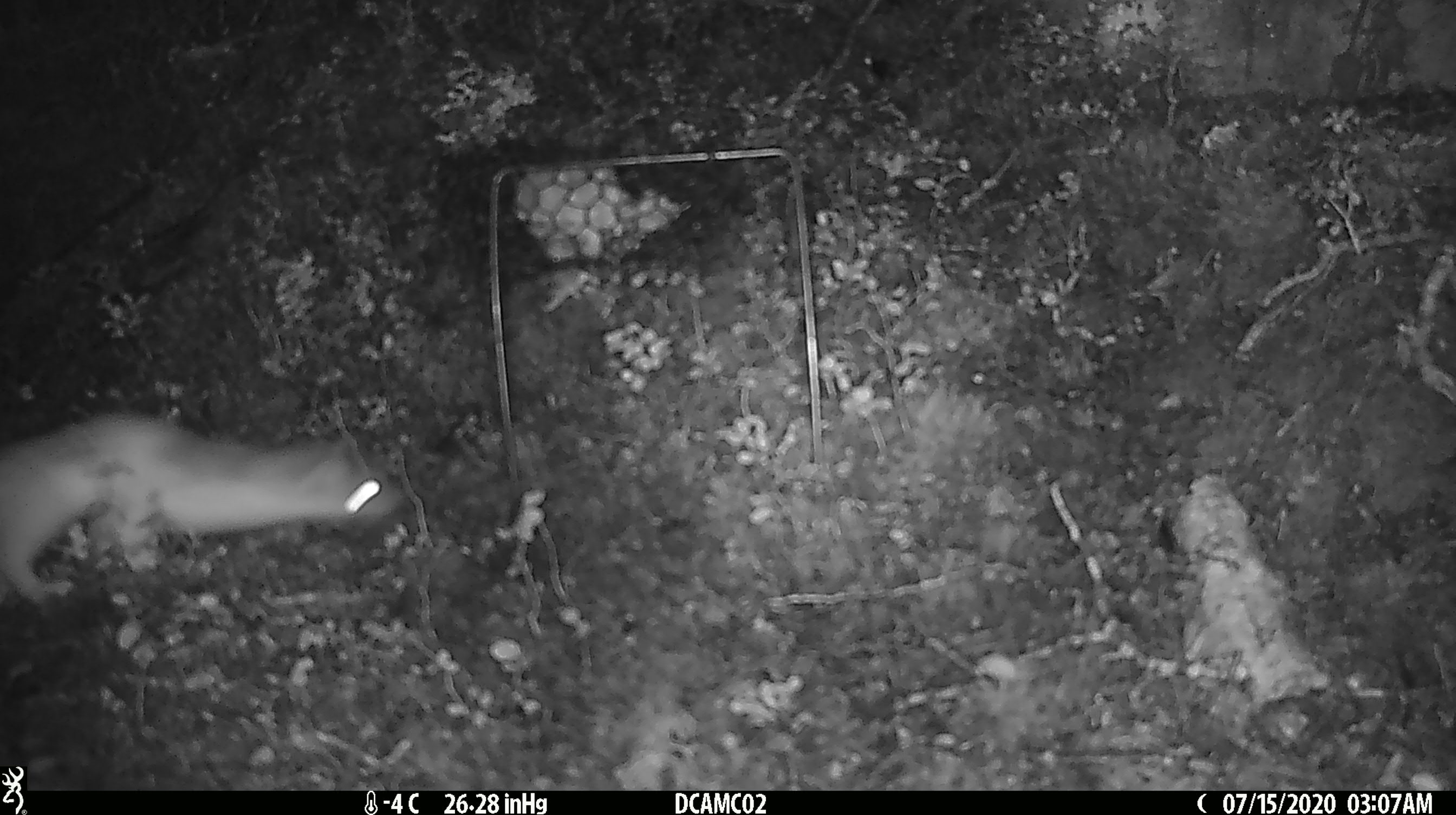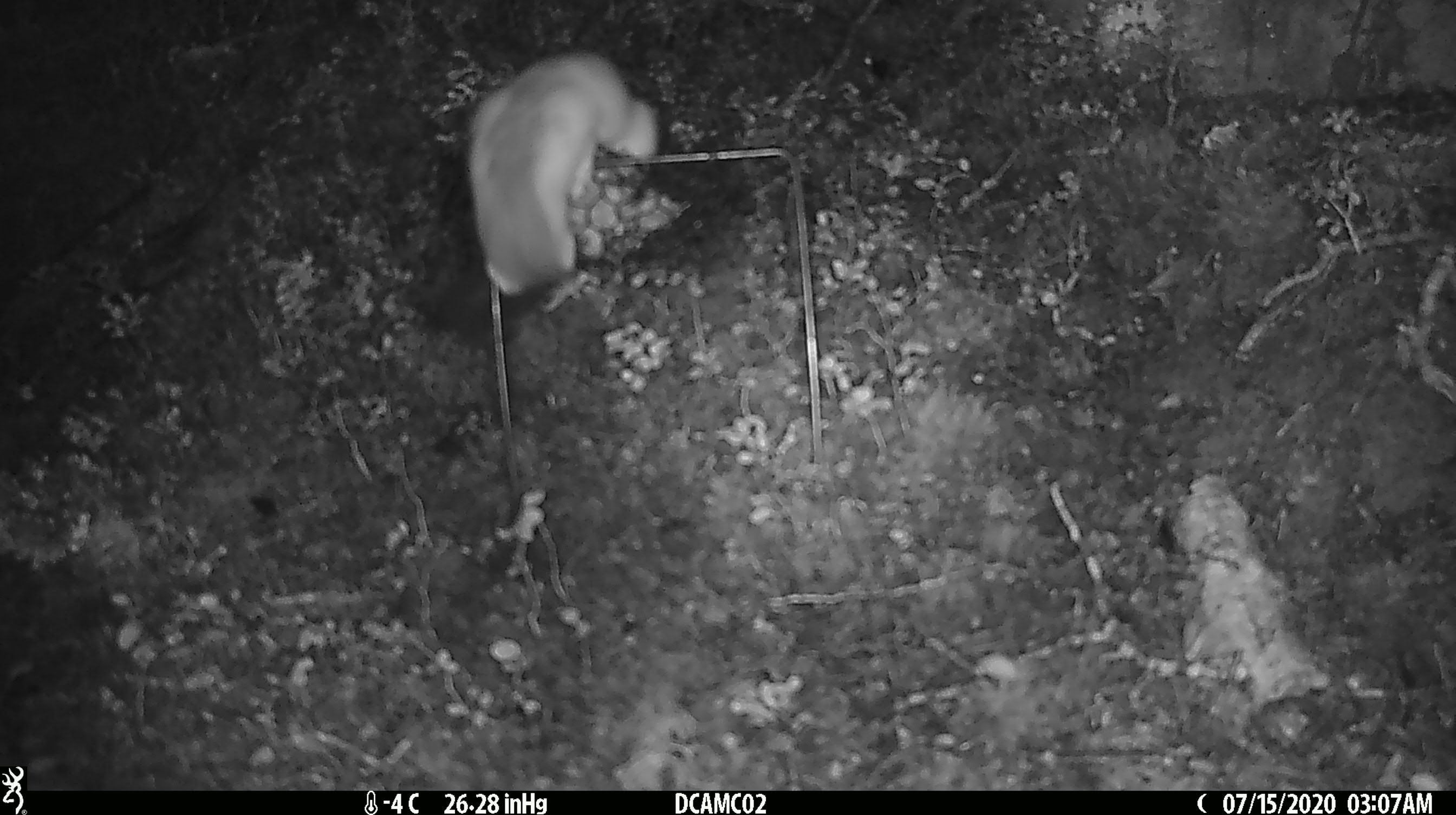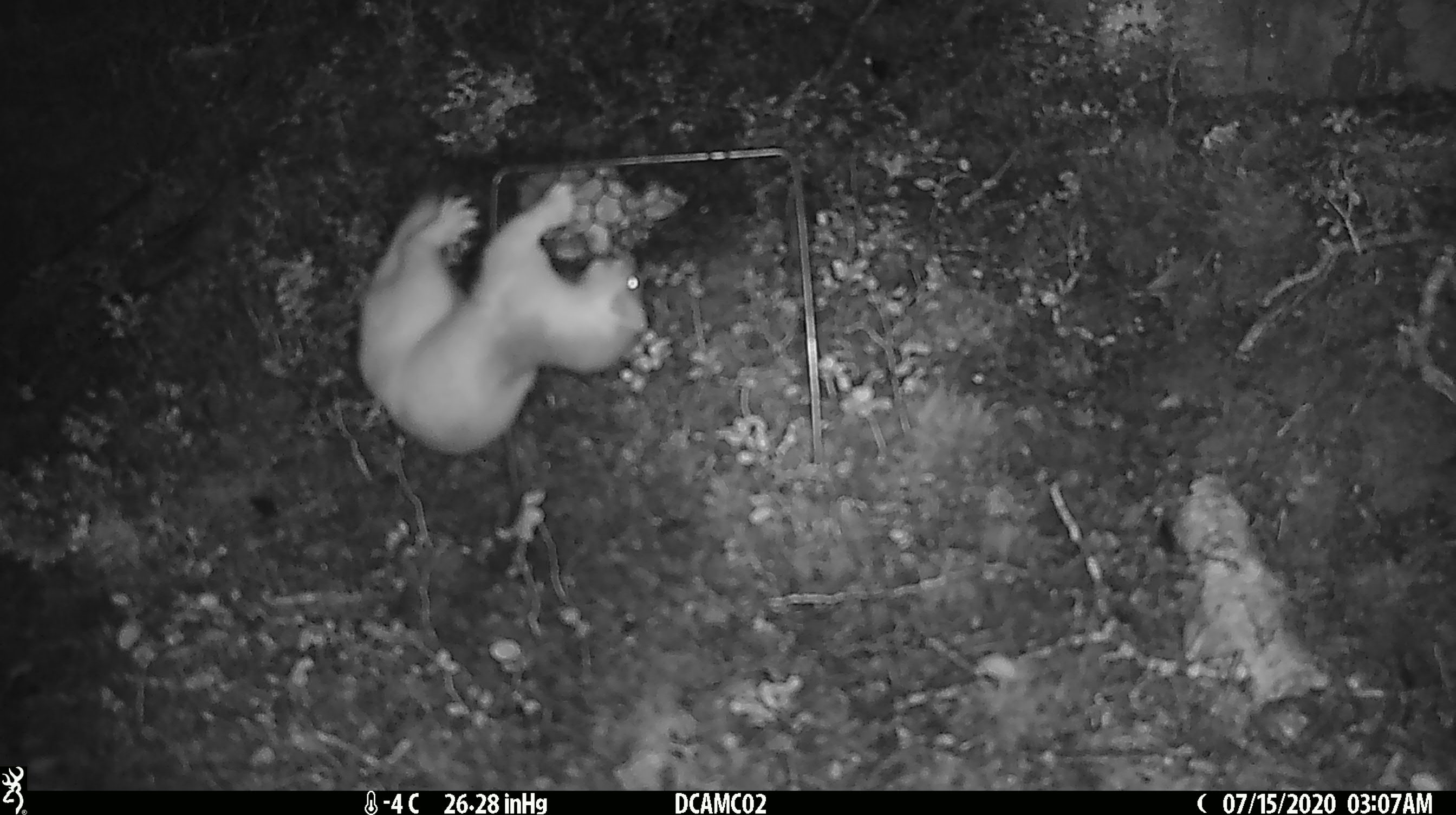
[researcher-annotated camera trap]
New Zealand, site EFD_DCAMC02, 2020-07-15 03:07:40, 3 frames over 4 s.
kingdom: Animalia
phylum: Chordata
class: Mammalia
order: Carnivora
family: Mustelidae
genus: Mustela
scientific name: Mustela erminea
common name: stoat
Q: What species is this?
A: Stoat (Mustela erminea).